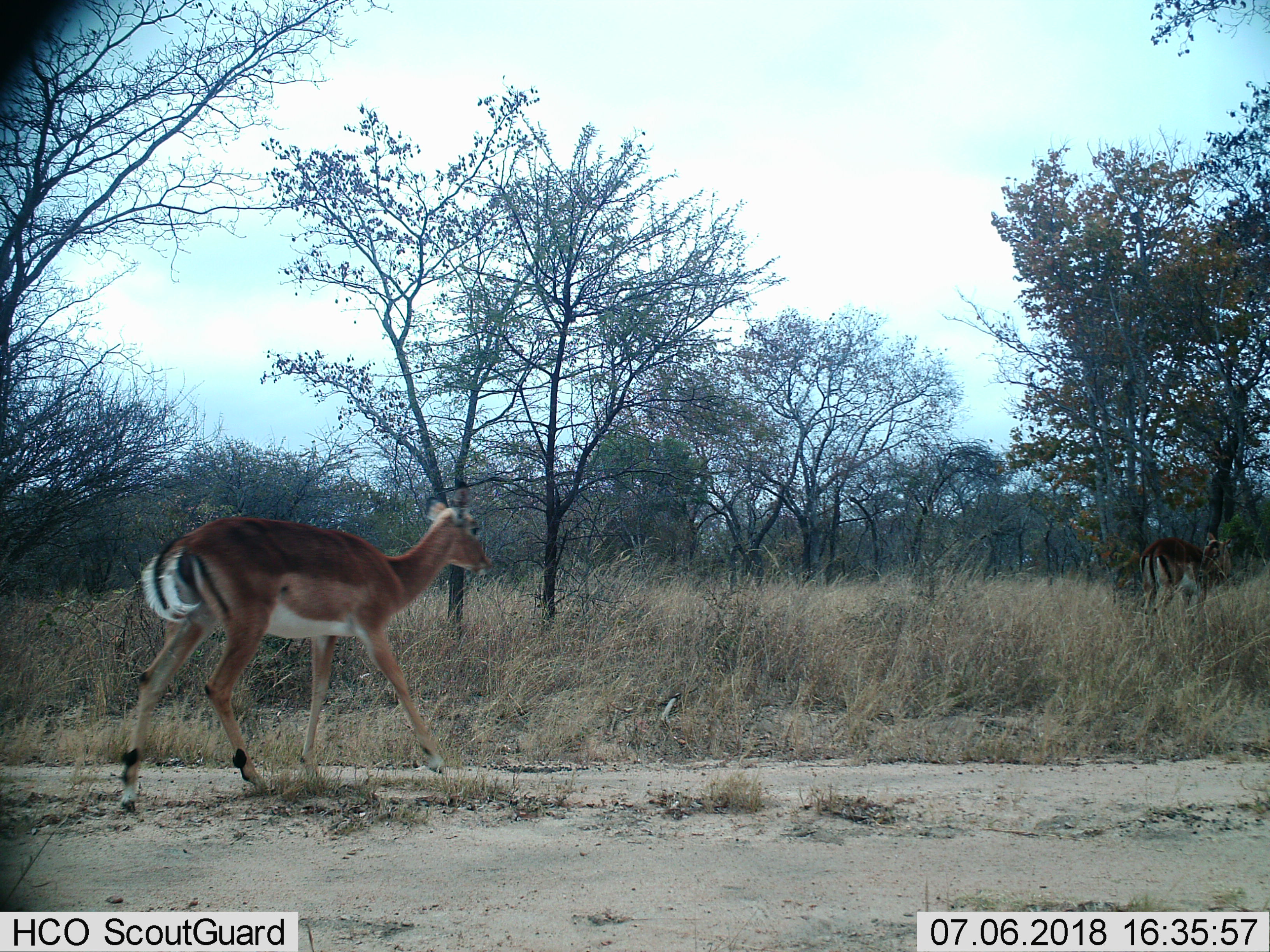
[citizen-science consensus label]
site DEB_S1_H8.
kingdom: Animalia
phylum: Chordata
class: Mammalia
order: Artiodactyla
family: Bovidae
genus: Aepyceros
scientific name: Aepyceros melampus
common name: impala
Impala (Aepyceros melampus), count 2. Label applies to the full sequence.